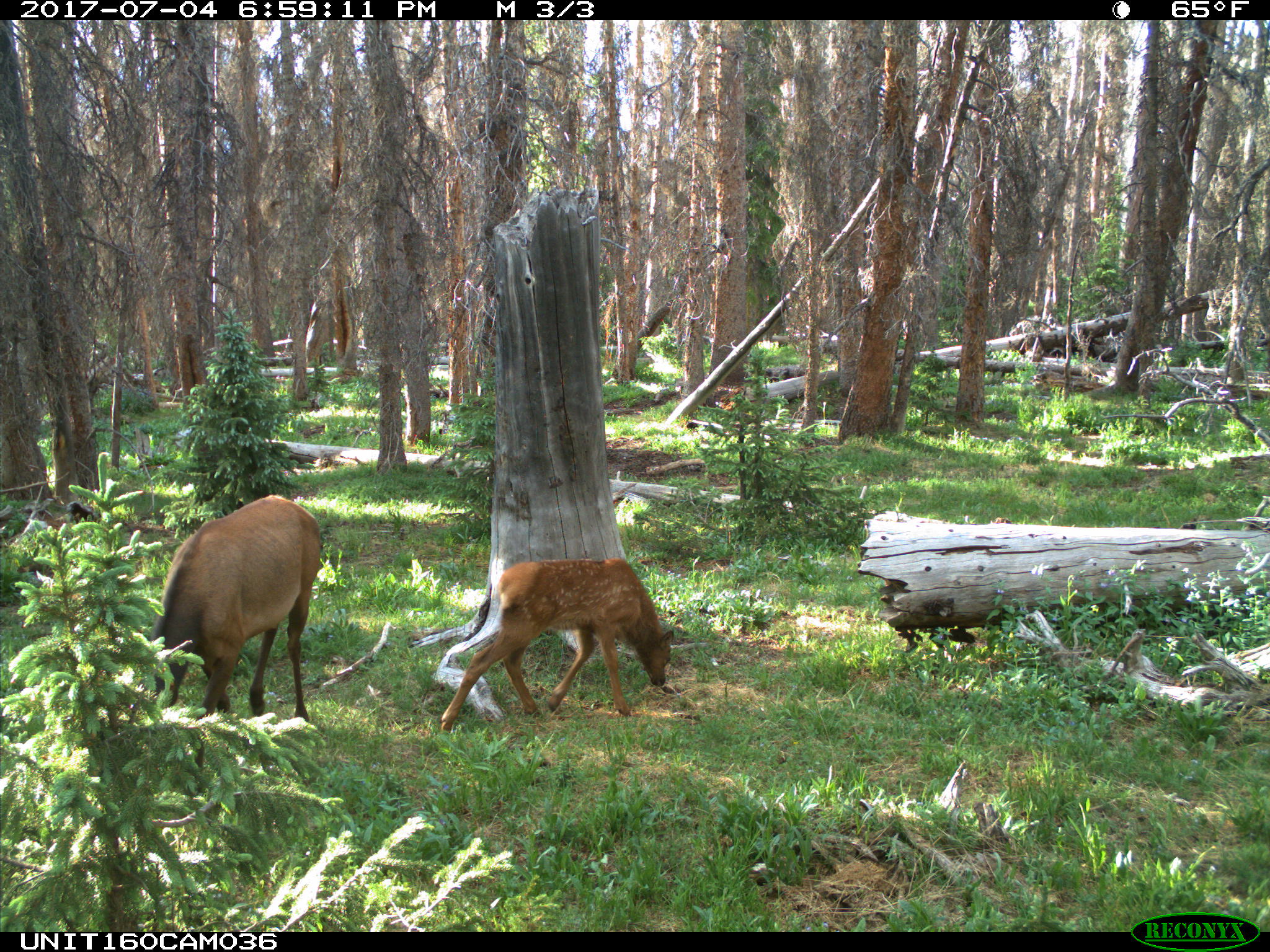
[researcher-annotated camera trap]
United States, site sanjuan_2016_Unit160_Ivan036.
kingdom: Animalia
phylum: Chordata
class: Mammalia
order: Artiodactyla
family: Cervidae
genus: Cervus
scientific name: Cervus elaphus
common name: red deer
Cervus elaphus (red deer).